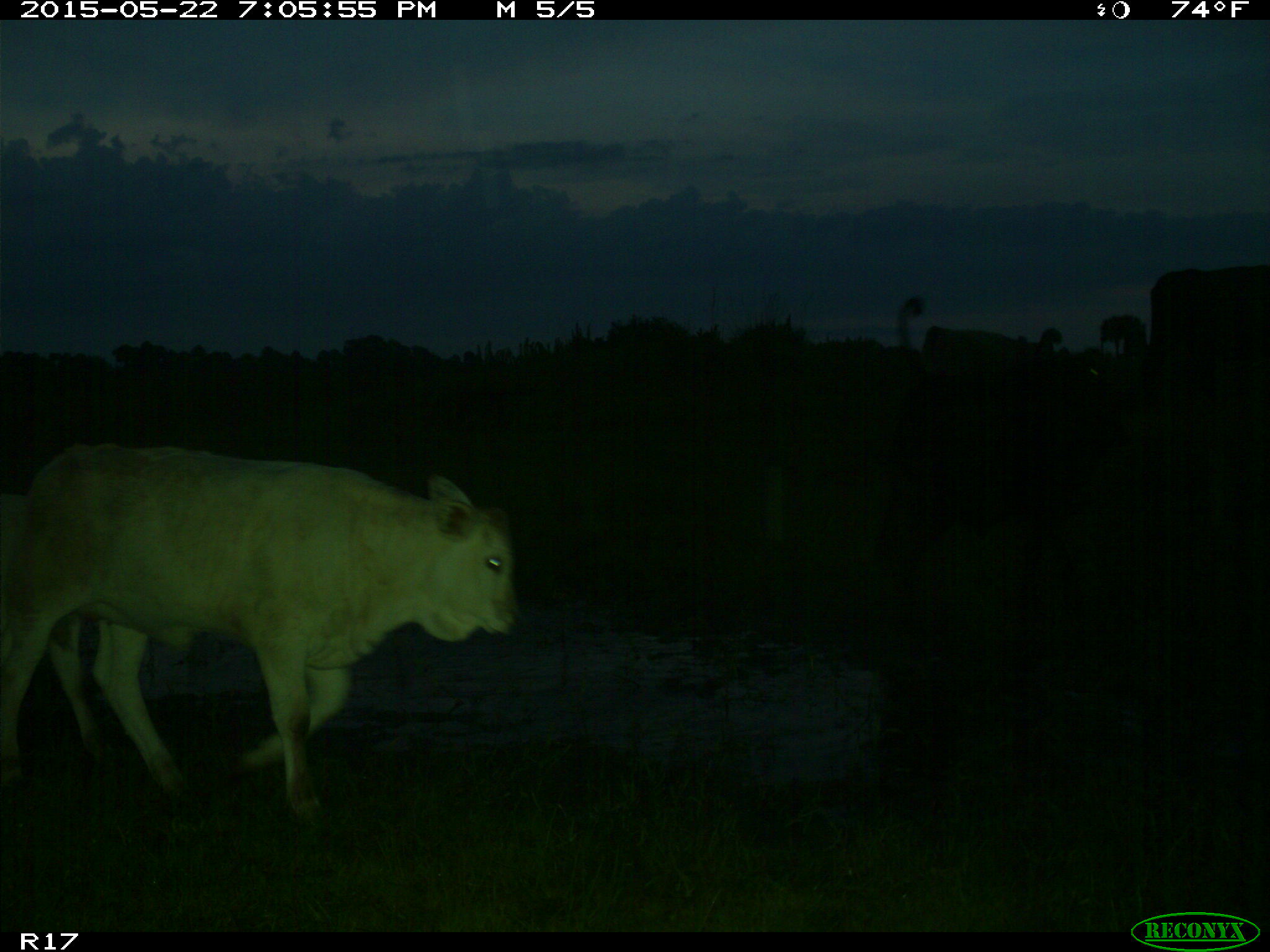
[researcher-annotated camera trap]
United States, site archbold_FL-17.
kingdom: Animalia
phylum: Chordata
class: Mammalia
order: Artiodactyla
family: Bovidae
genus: Bos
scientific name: Bos taurus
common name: domestic cow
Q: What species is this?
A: Bos taurus (domestic cow).